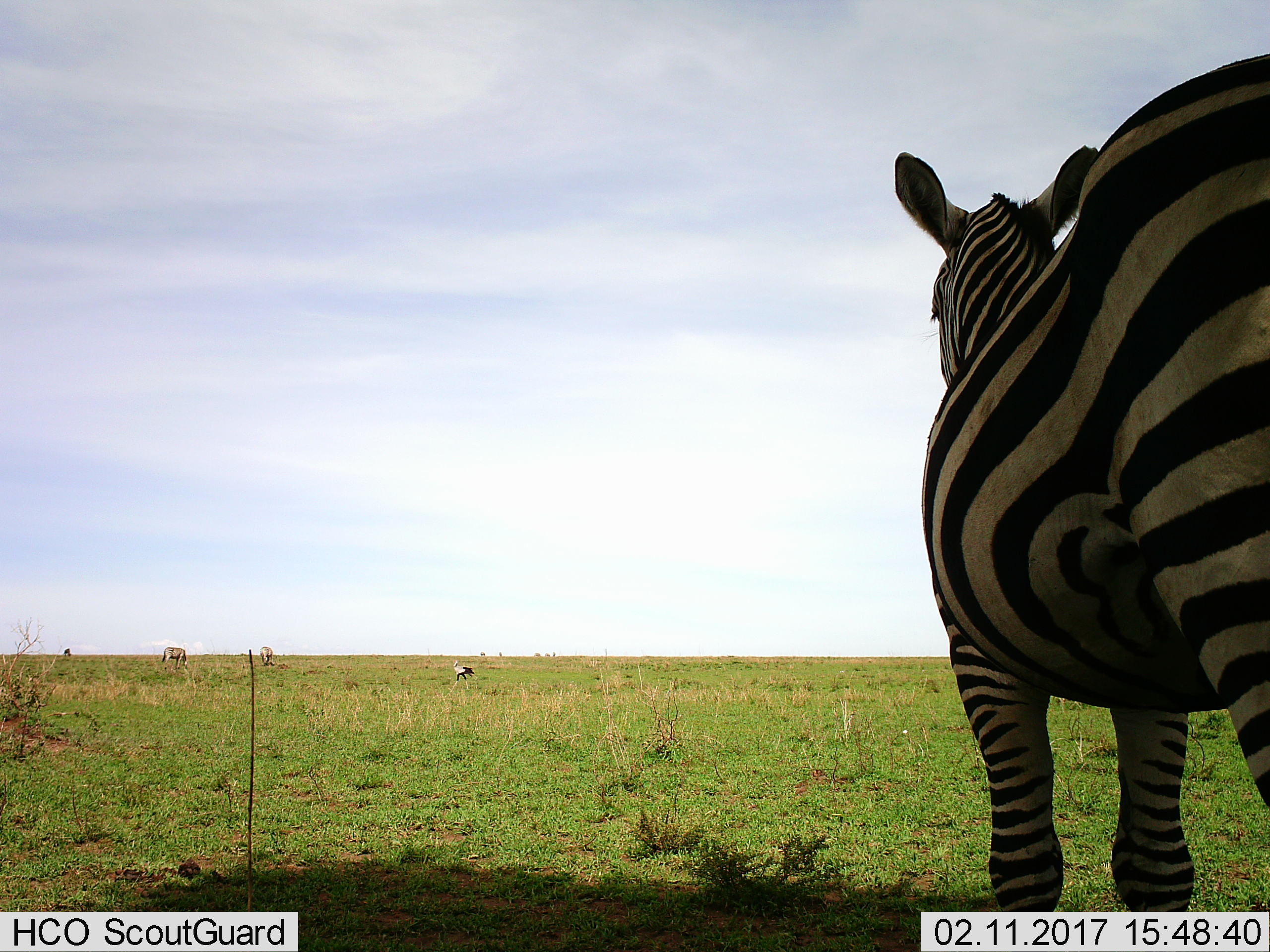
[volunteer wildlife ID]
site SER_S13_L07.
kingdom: Animalia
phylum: Chordata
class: Mammalia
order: Perissodactyla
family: Equidae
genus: Equus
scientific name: Equus quagga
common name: plains zebra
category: zebraplains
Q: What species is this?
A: Zebraplains (plains zebra) (Equus quagga).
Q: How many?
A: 3.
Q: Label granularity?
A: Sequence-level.